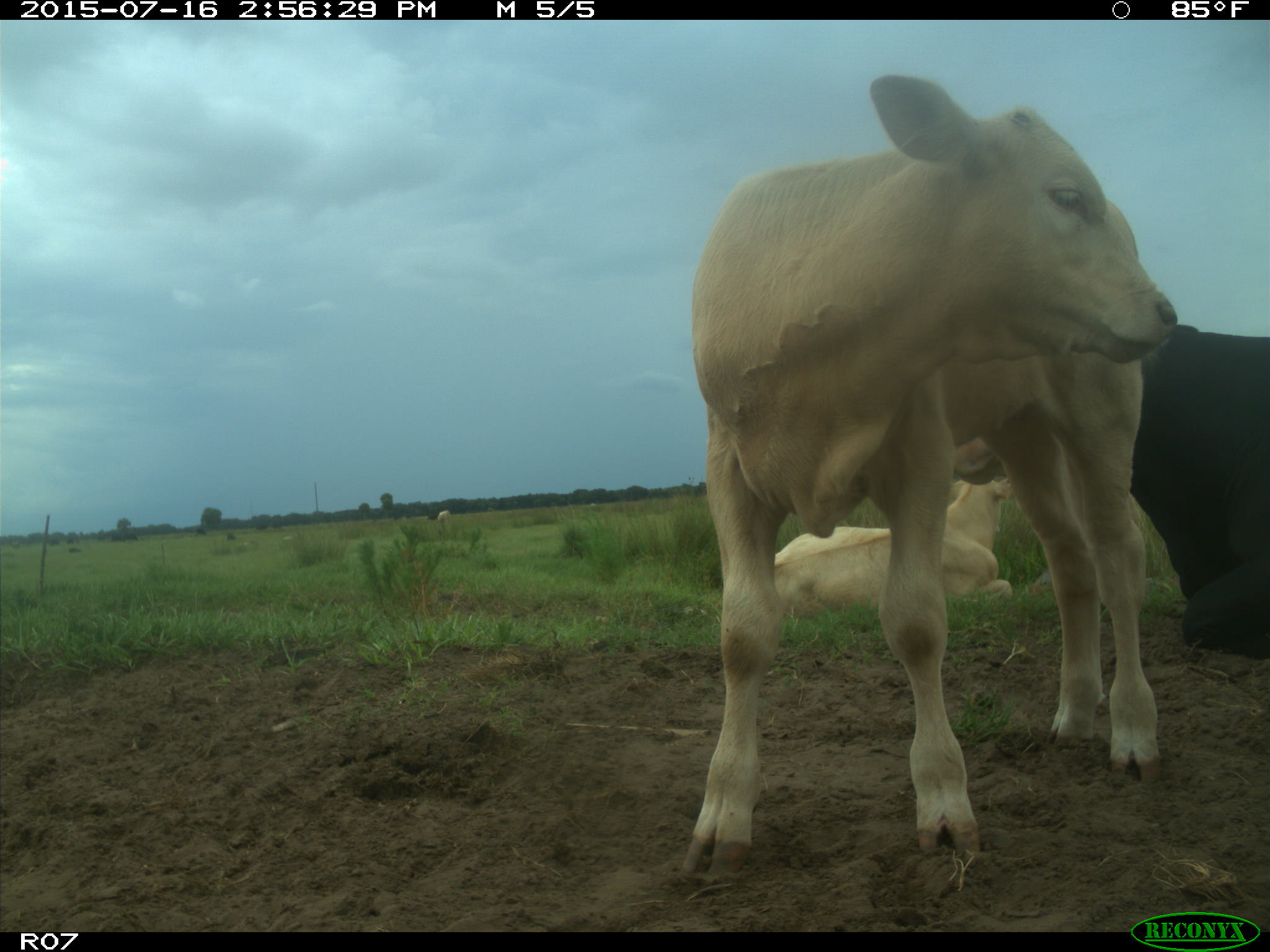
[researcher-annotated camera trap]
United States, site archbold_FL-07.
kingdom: Animalia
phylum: Chordata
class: Mammalia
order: Artiodactyla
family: Bovidae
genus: Bos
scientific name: Bos taurus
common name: domestic cow